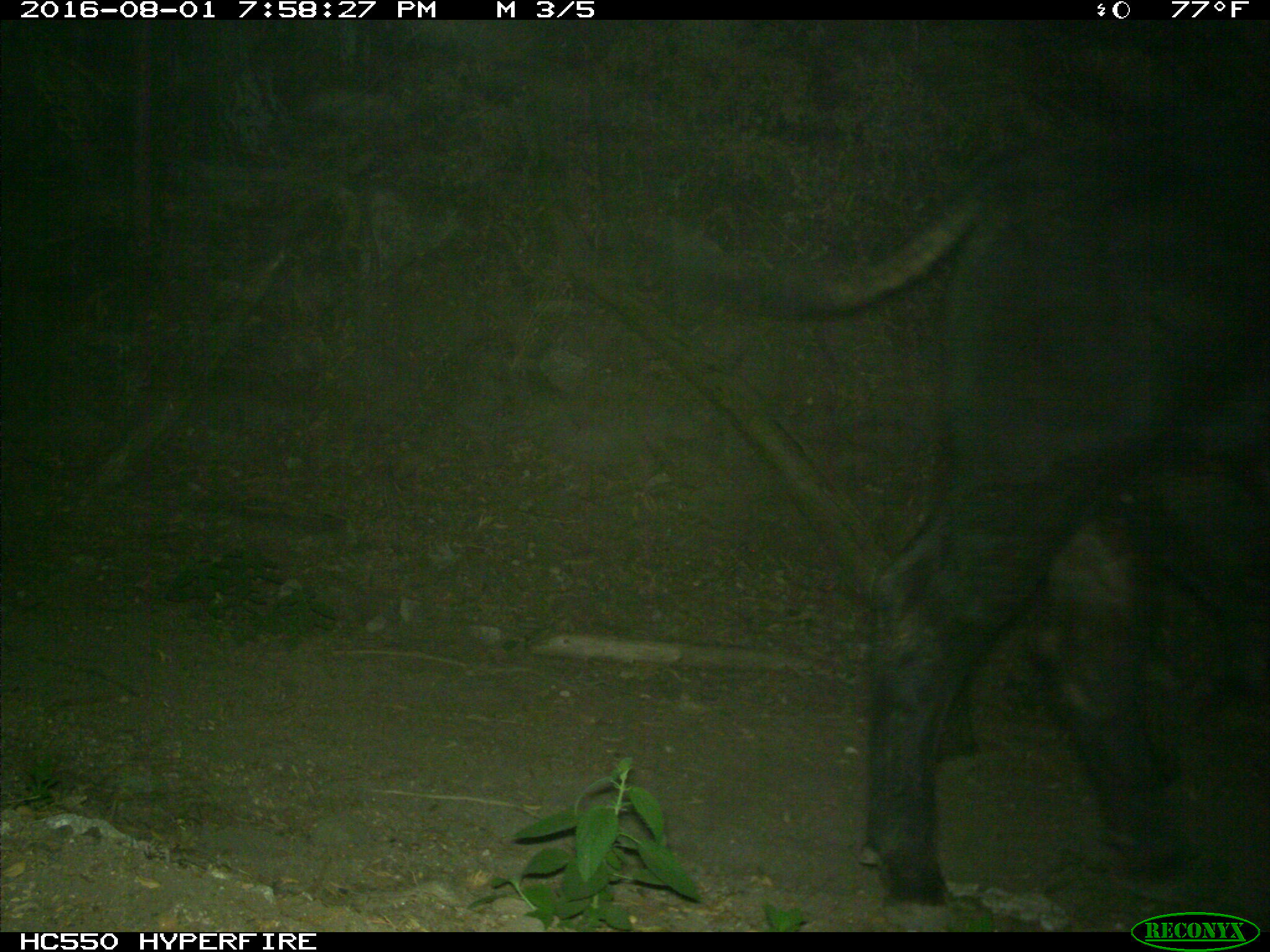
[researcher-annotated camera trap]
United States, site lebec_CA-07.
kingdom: Animalia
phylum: Chordata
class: Mammalia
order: Artiodactyla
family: Bovidae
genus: Bos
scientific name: Bos taurus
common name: domestic cow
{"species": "Bos taurus (domestic cow)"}